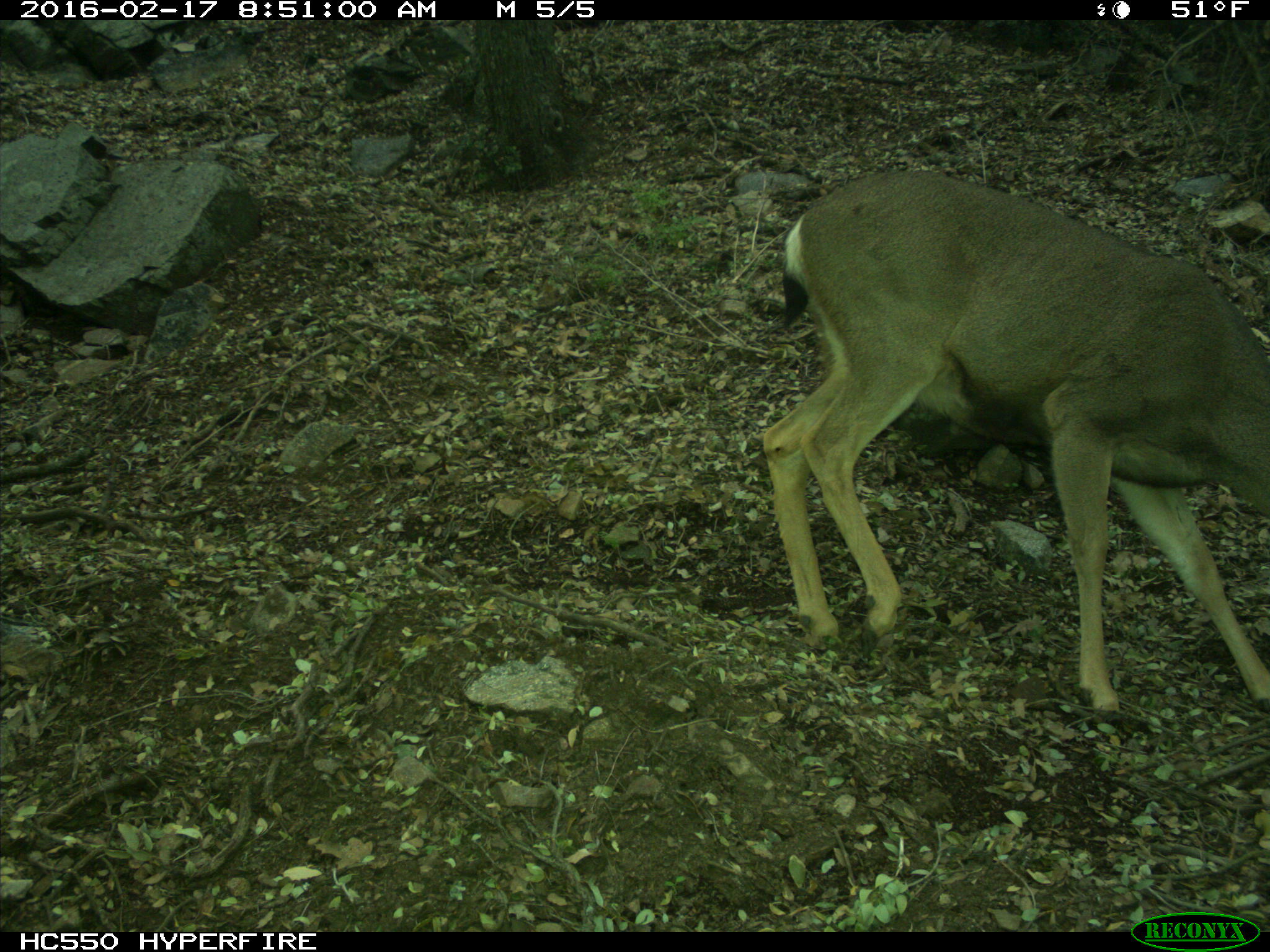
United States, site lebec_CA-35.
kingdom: Animalia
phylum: Chordata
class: Mammalia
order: Artiodactyla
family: Cervidae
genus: Odocoileus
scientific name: Odocoileus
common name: deer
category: unidentified deer